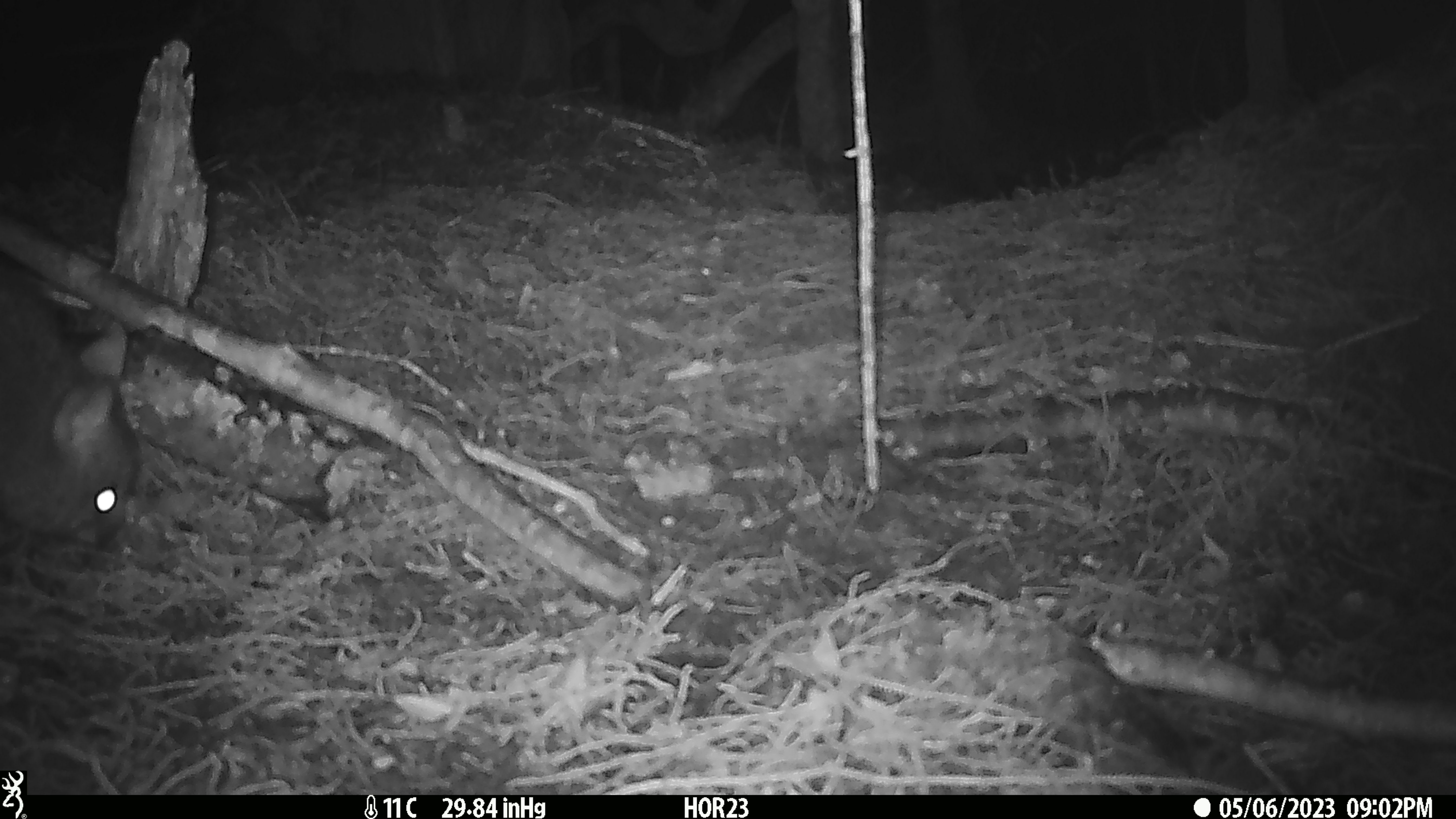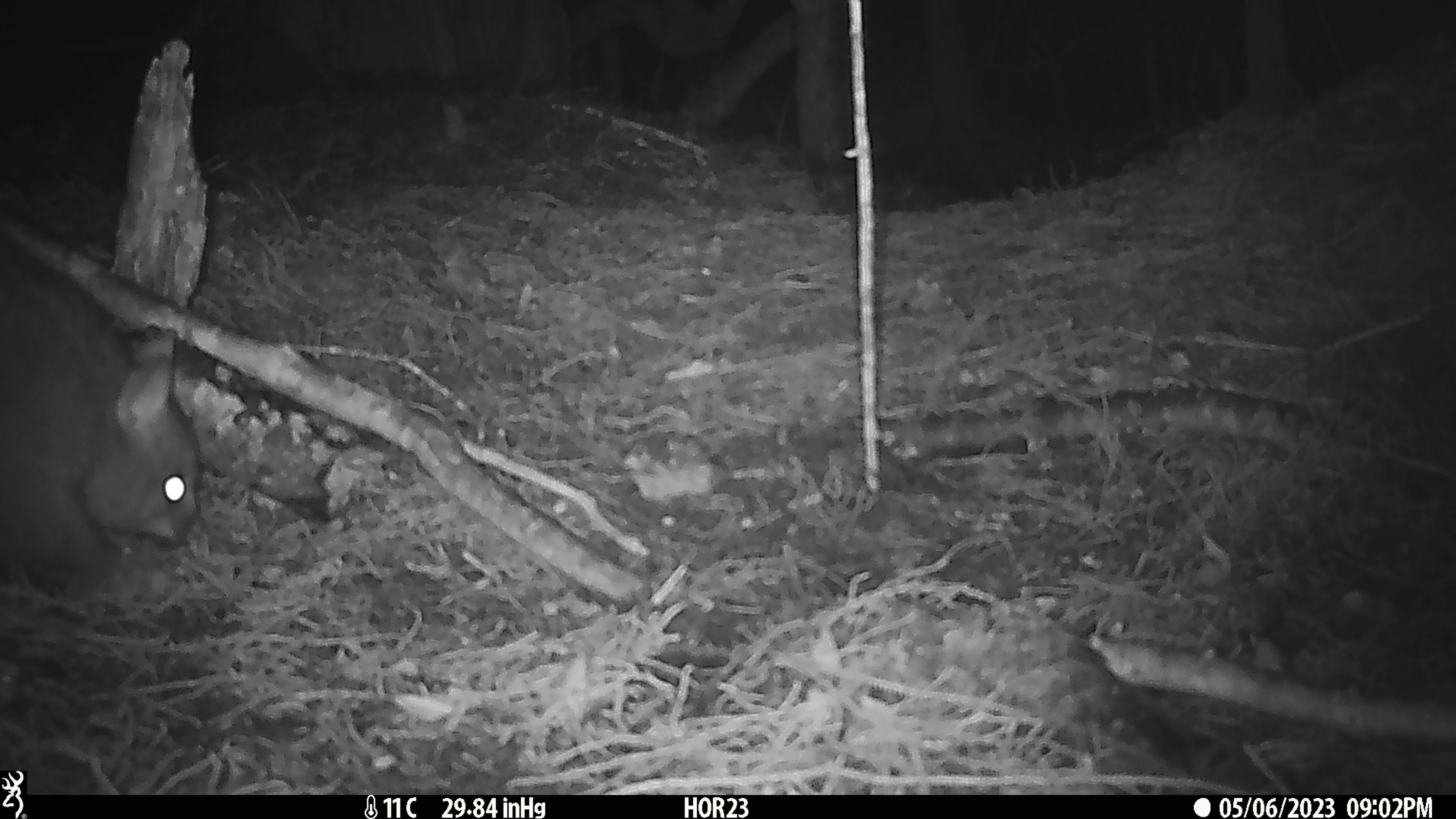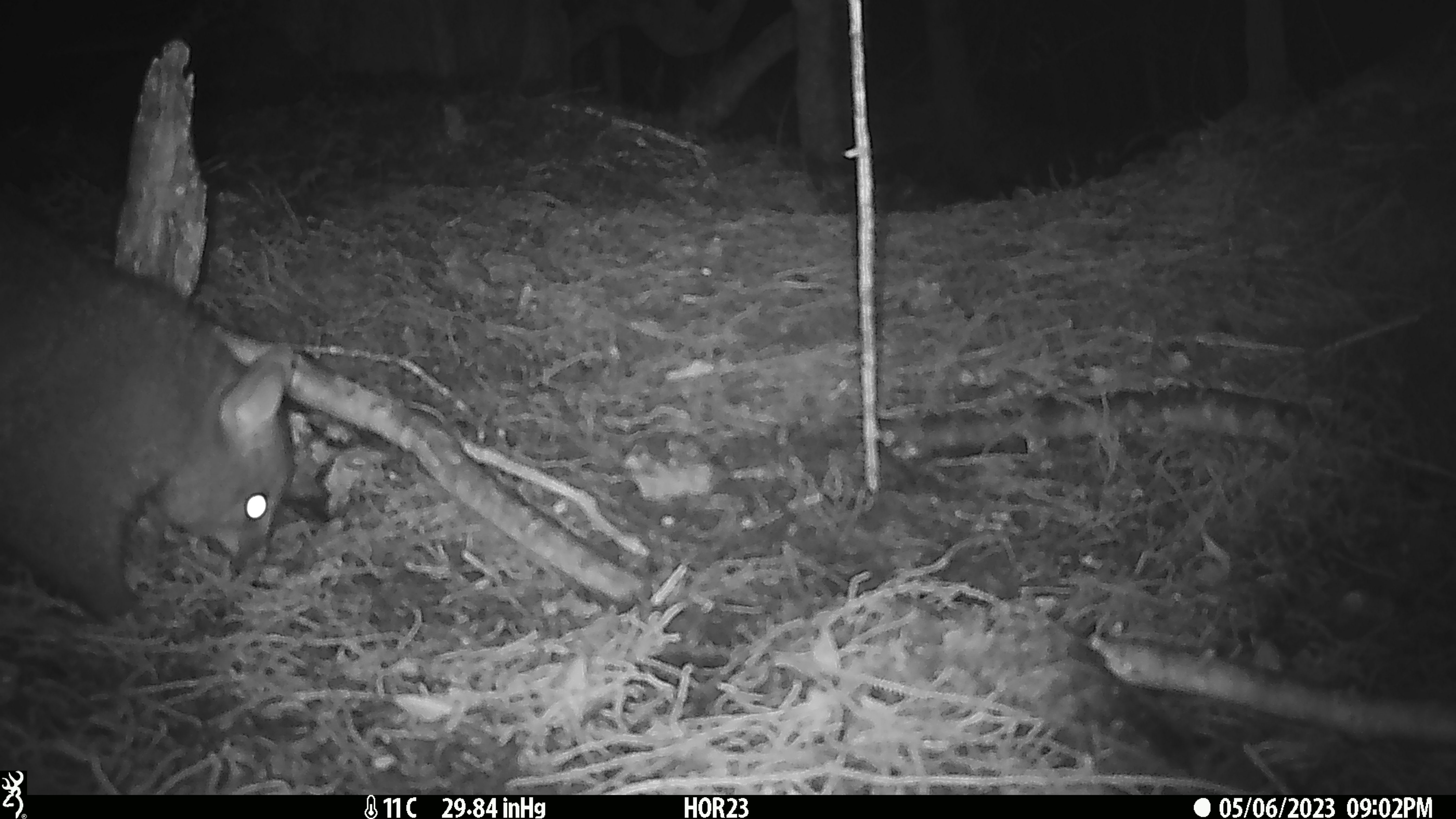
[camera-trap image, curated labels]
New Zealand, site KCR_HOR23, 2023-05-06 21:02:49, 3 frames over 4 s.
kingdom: Animalia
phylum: Chordata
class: Mammalia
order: Diprotodontia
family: Phalangeridae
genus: Trichosurus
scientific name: Trichosurus vulpecula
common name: common brushtail possum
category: possum